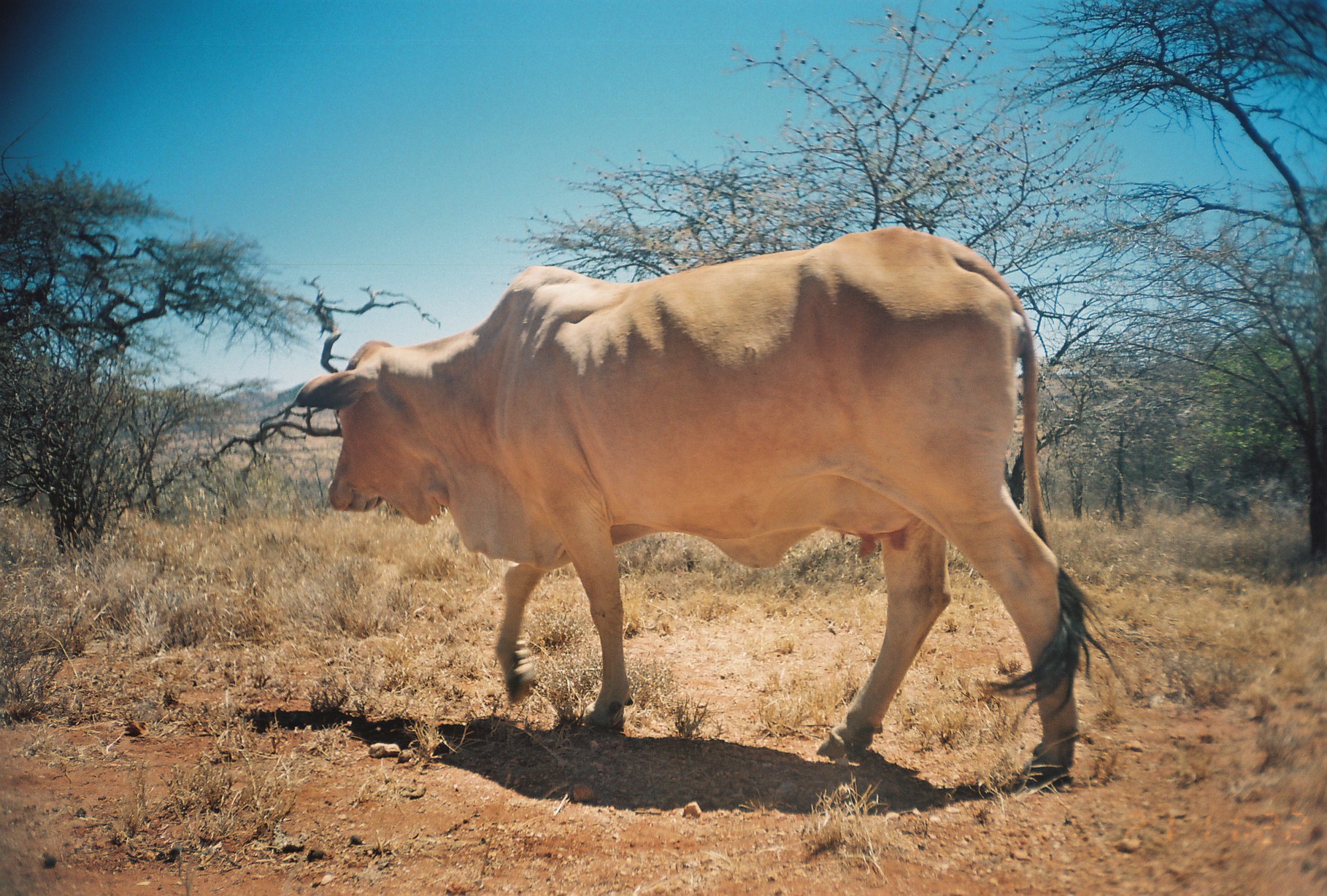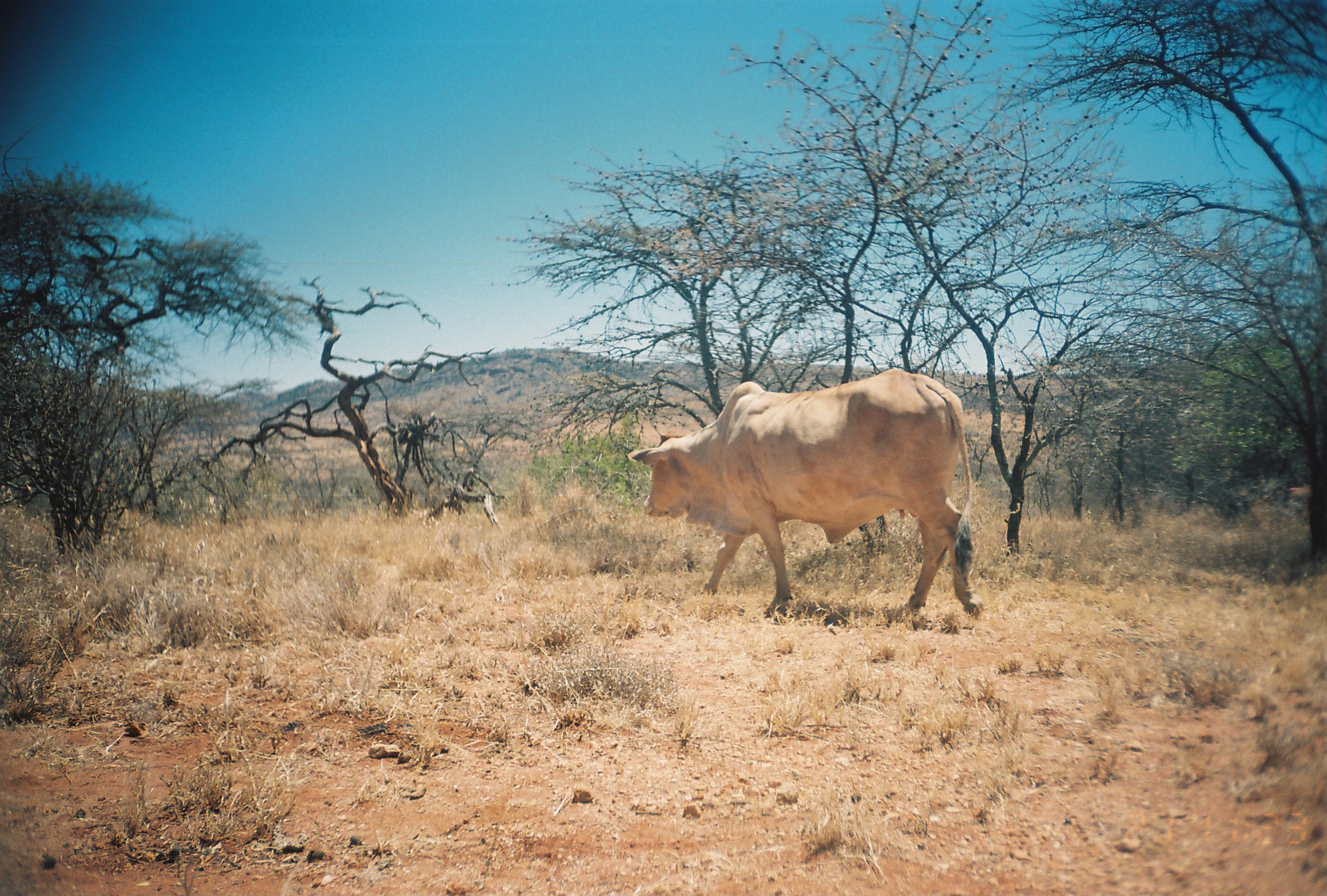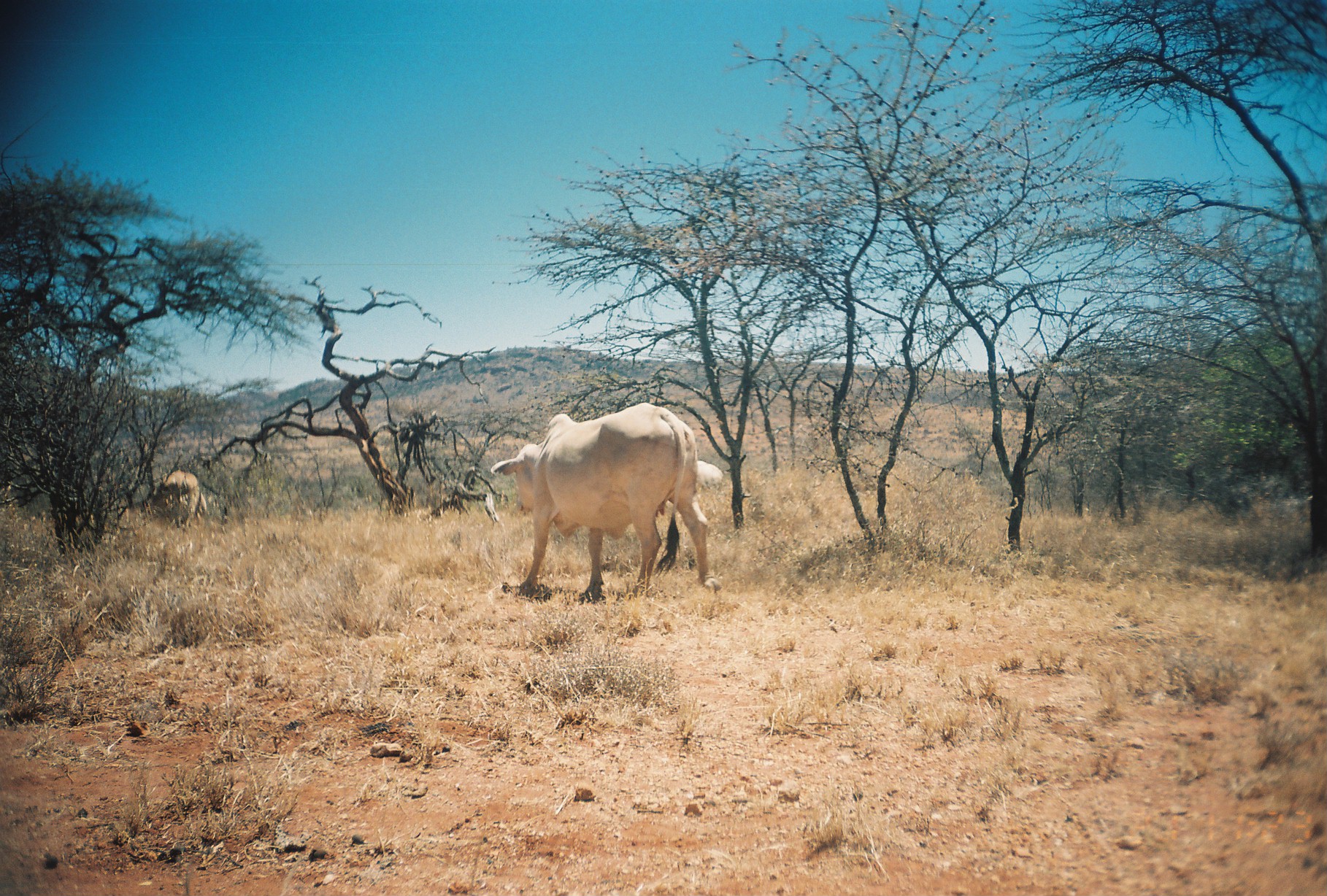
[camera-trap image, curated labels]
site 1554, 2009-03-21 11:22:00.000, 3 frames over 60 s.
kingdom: Animalia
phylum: Chordata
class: Mammalia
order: Artiodactyla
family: Bovidae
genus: Bos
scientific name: Bos taurus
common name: domestic cattle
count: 2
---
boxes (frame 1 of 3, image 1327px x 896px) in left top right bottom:
bos taurus: 290 224 1123 793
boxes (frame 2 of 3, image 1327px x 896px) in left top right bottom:
bos taurus: 627 367 984 620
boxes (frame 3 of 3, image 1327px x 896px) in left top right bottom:
bos taurus: 490 402 723 604; 153 468 208 530; 695 459 723 492